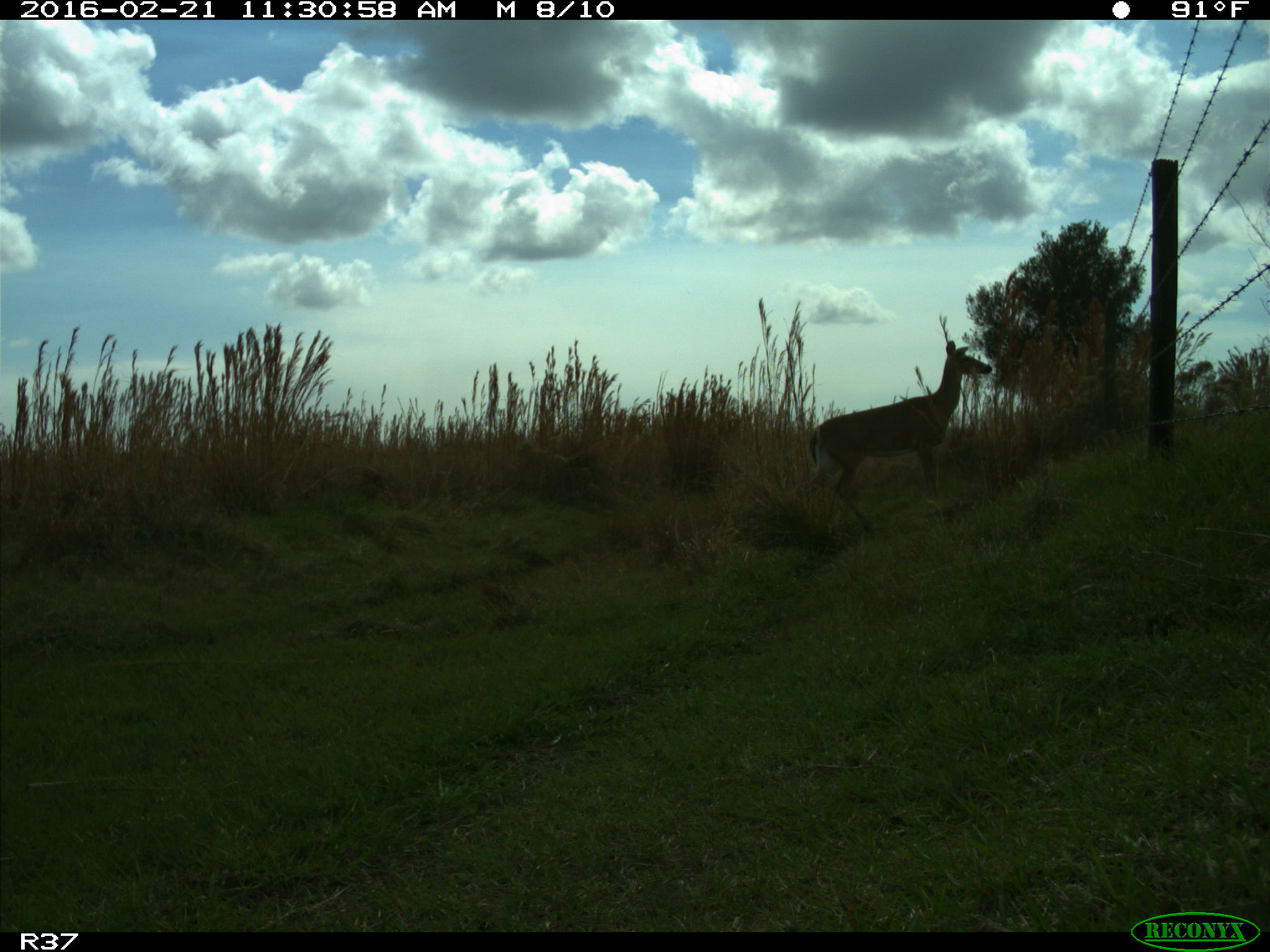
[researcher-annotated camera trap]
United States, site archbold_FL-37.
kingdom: Animalia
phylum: Chordata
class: Mammalia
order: Artiodactyla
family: Cervidae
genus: Odocoileus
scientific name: Odocoileus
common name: deer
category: unidentified deer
Unidentified deer (deer) (Odocoileus).